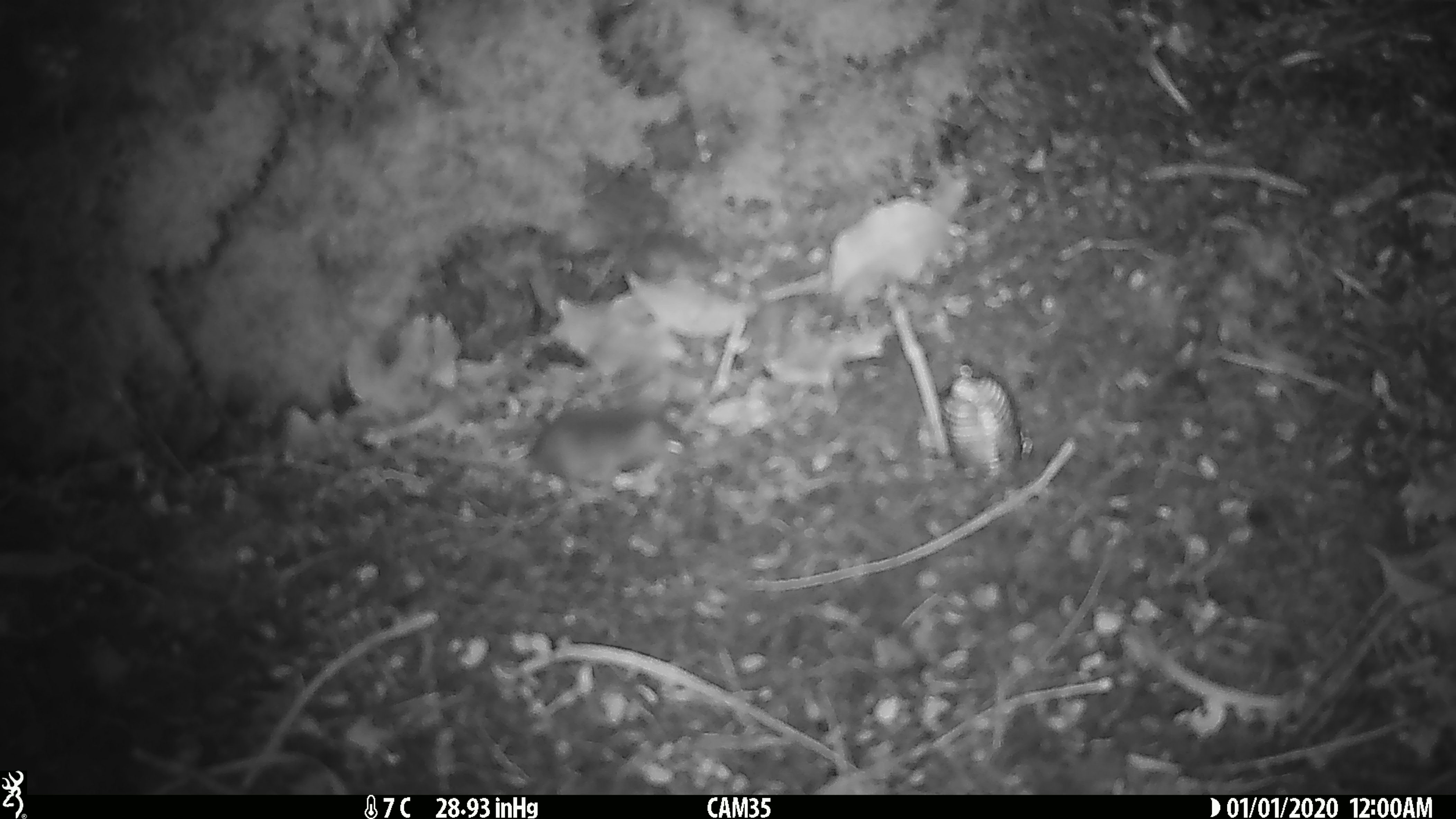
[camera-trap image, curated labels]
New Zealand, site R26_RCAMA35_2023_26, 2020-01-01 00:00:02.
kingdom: Animalia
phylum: Chordata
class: Mammalia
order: Rodentia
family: Muridae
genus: Mus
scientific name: Mus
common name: mouse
Mouse (Mus).